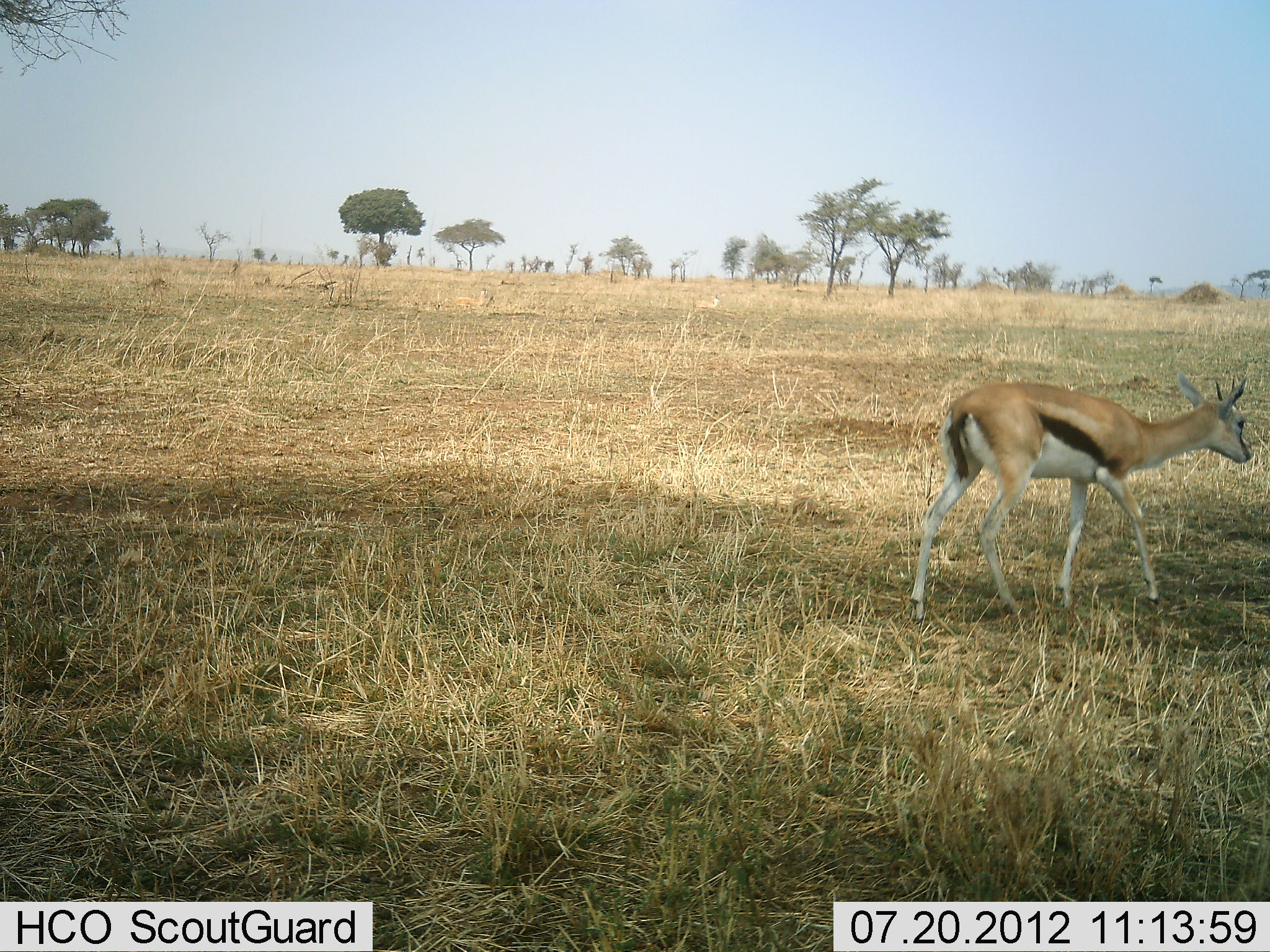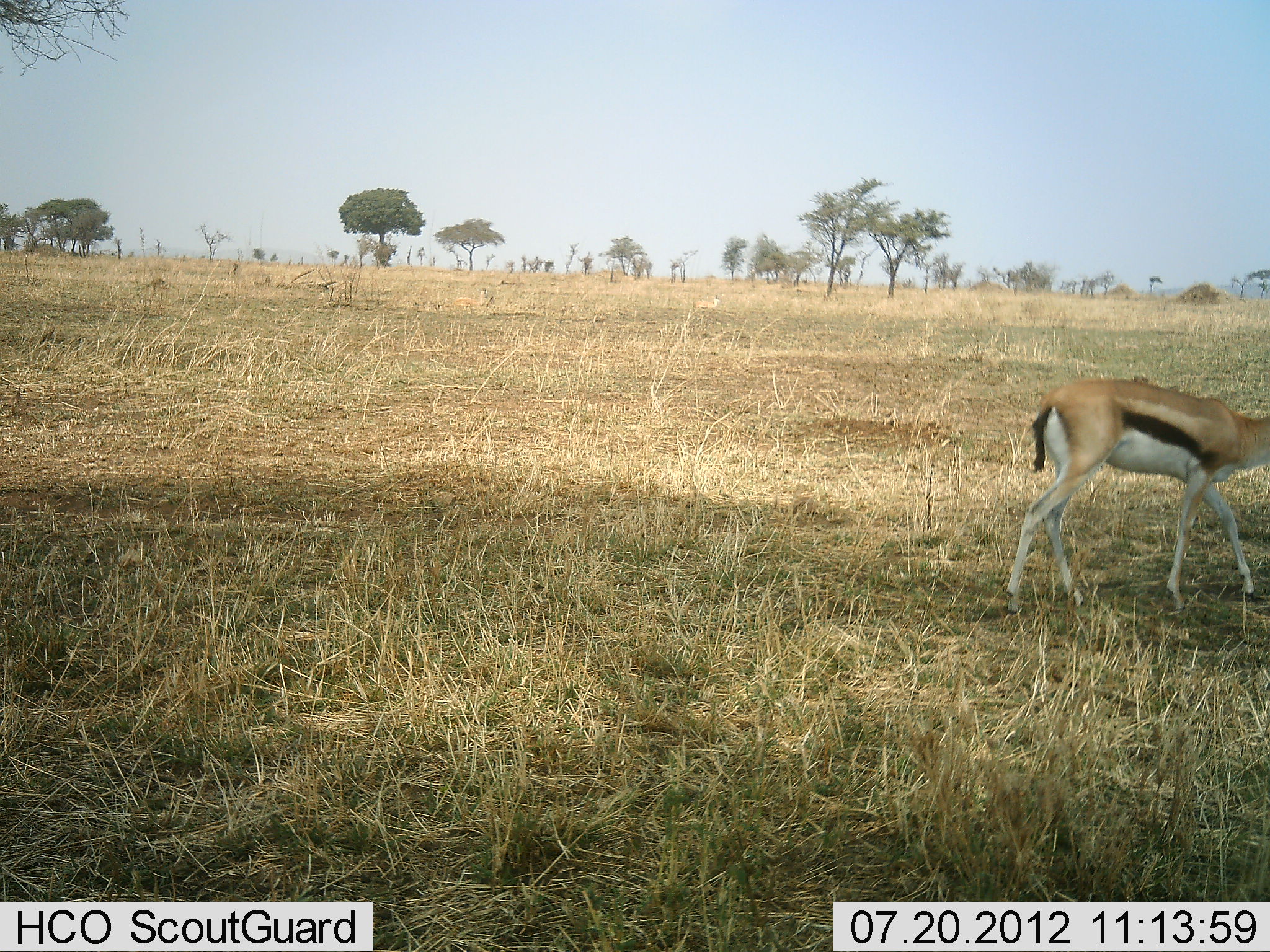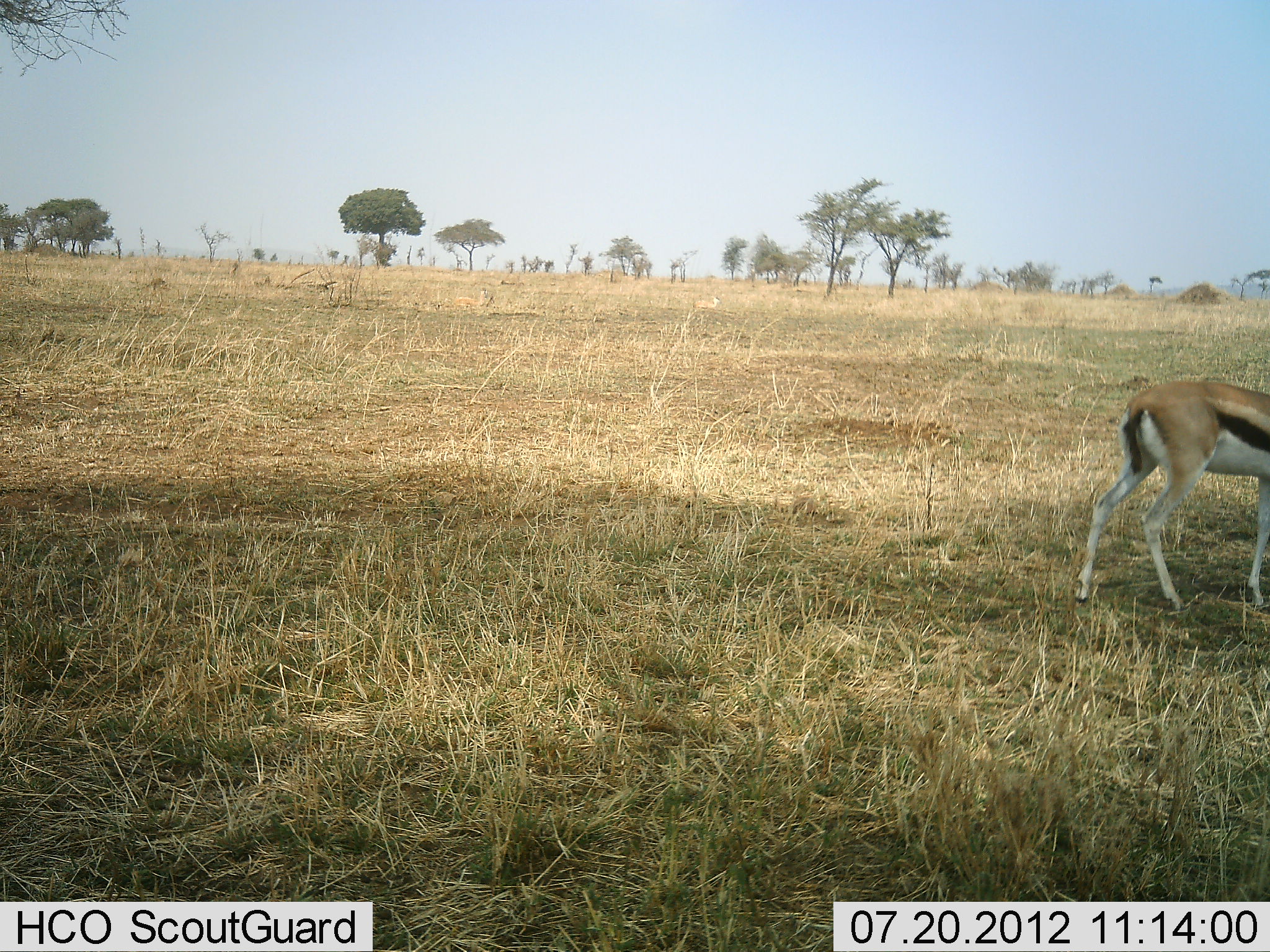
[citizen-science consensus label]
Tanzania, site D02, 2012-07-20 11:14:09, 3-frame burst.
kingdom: Animalia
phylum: Chordata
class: Mammalia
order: Artiodactyla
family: Bovidae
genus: Eudorcas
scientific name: Eudorcas thomsonii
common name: thomson's gazelle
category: gazellethomsons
Gazellethomsons (thomson's gazelle) (Eudorcas thomsonii), count 1. Behavior (volunteer vote fractions): standing 0%, resting 0%, moving 100%, interacting 0%. Young present (vote fraction): 0%. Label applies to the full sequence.